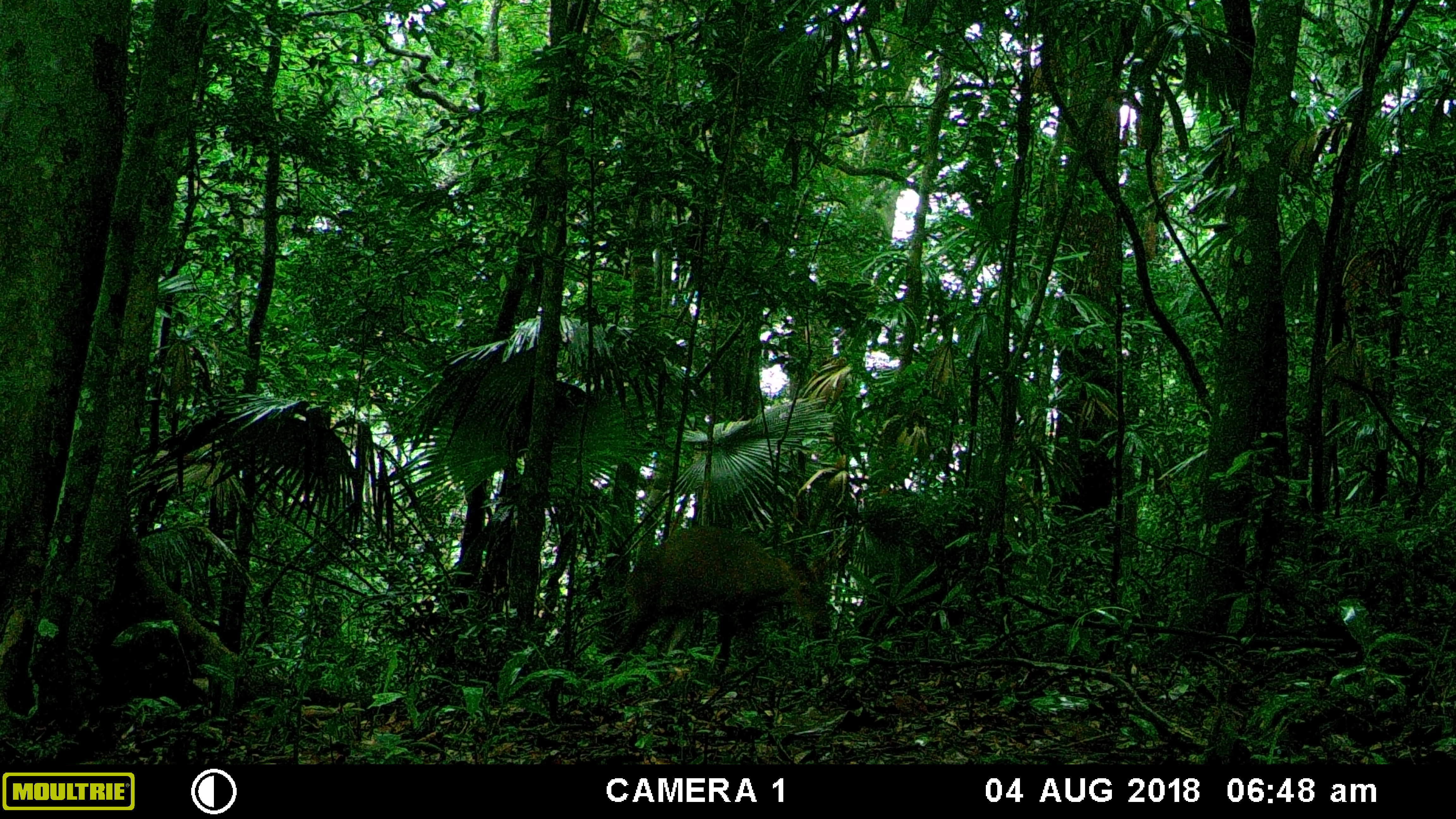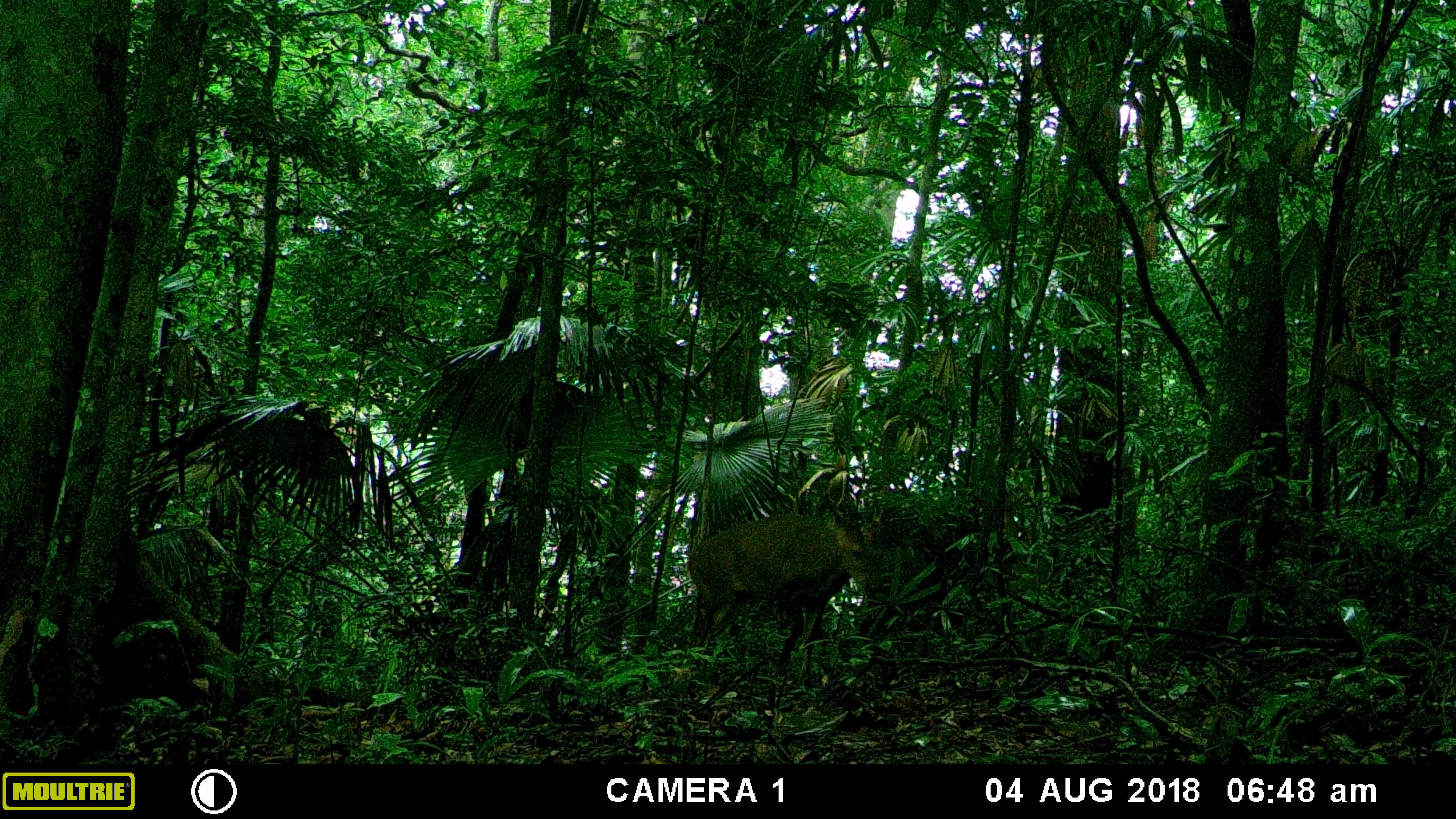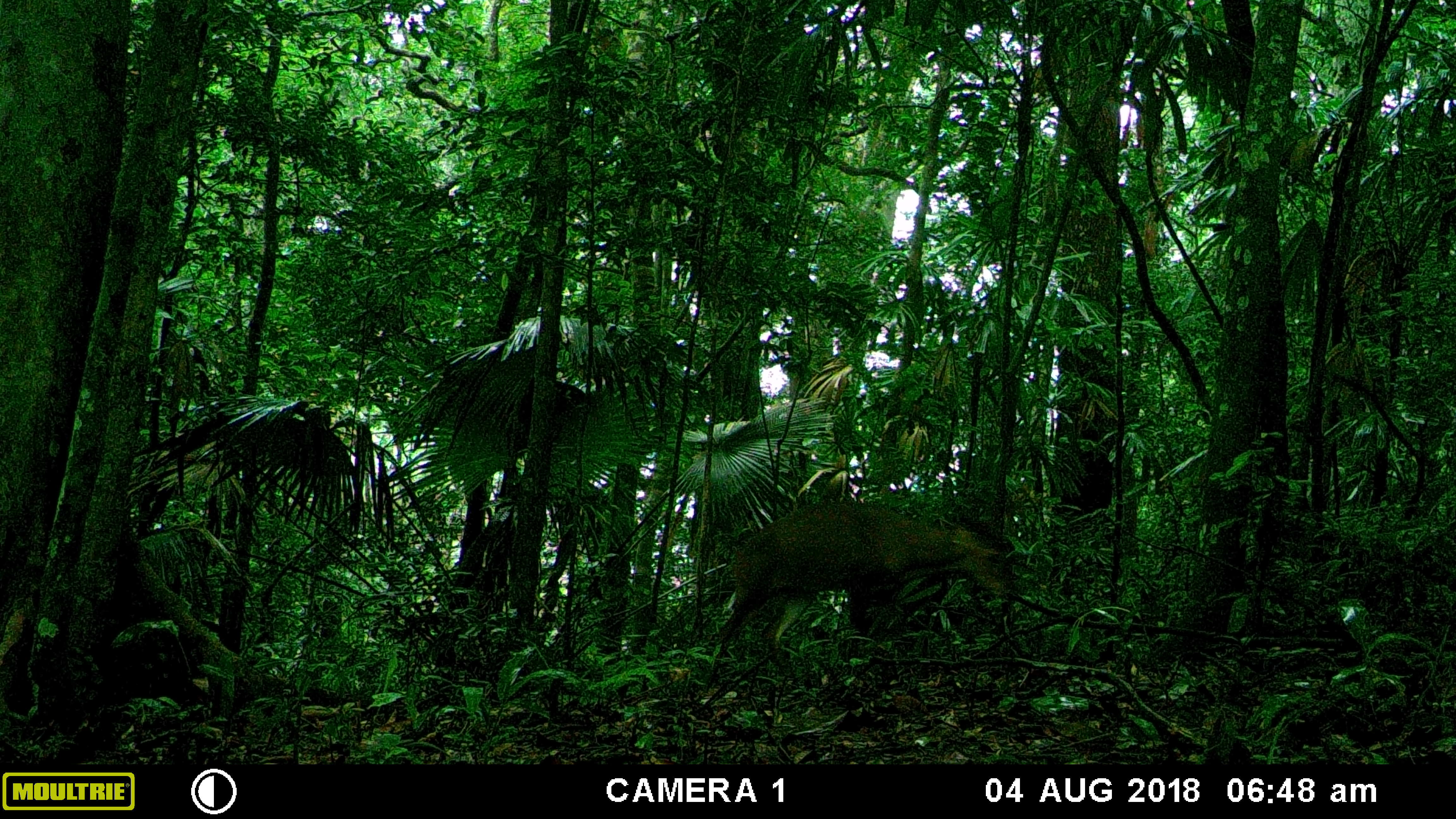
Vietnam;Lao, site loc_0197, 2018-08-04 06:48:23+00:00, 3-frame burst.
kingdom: Animalia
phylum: Chordata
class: Mammalia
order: Artiodactyla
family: Cervidae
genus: Muntiacus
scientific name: Muntiacus vuquangensis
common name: large-antlered muntjac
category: large antlered muntjac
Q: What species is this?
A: Large antlered muntjac (large-antlered muntjac) (Muntiacus vuquangensis).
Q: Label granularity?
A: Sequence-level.